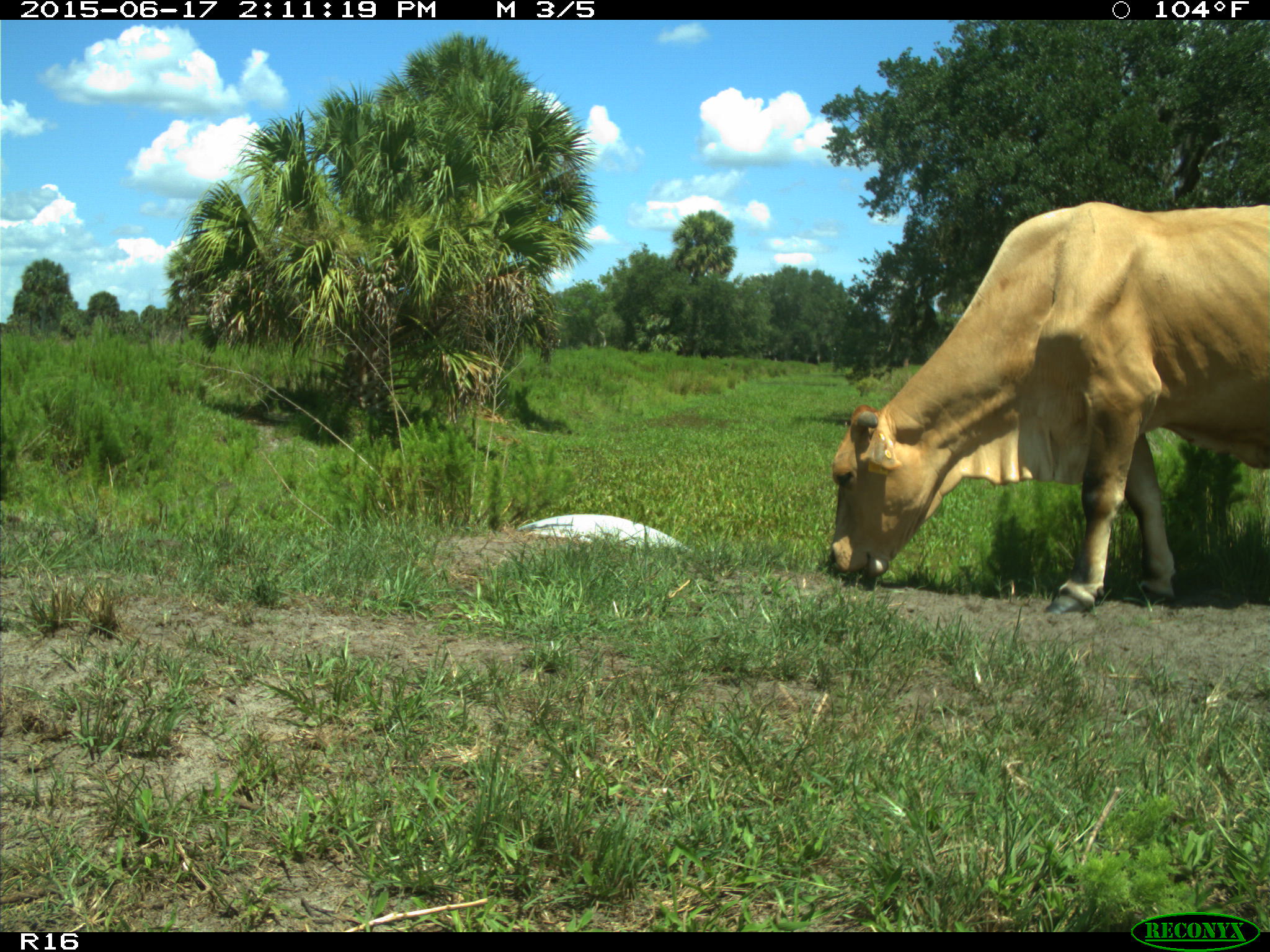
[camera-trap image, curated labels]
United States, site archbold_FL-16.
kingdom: Animalia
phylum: Chordata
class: Mammalia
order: Artiodactyla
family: Bovidae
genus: Bos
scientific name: Bos taurus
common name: domestic cow